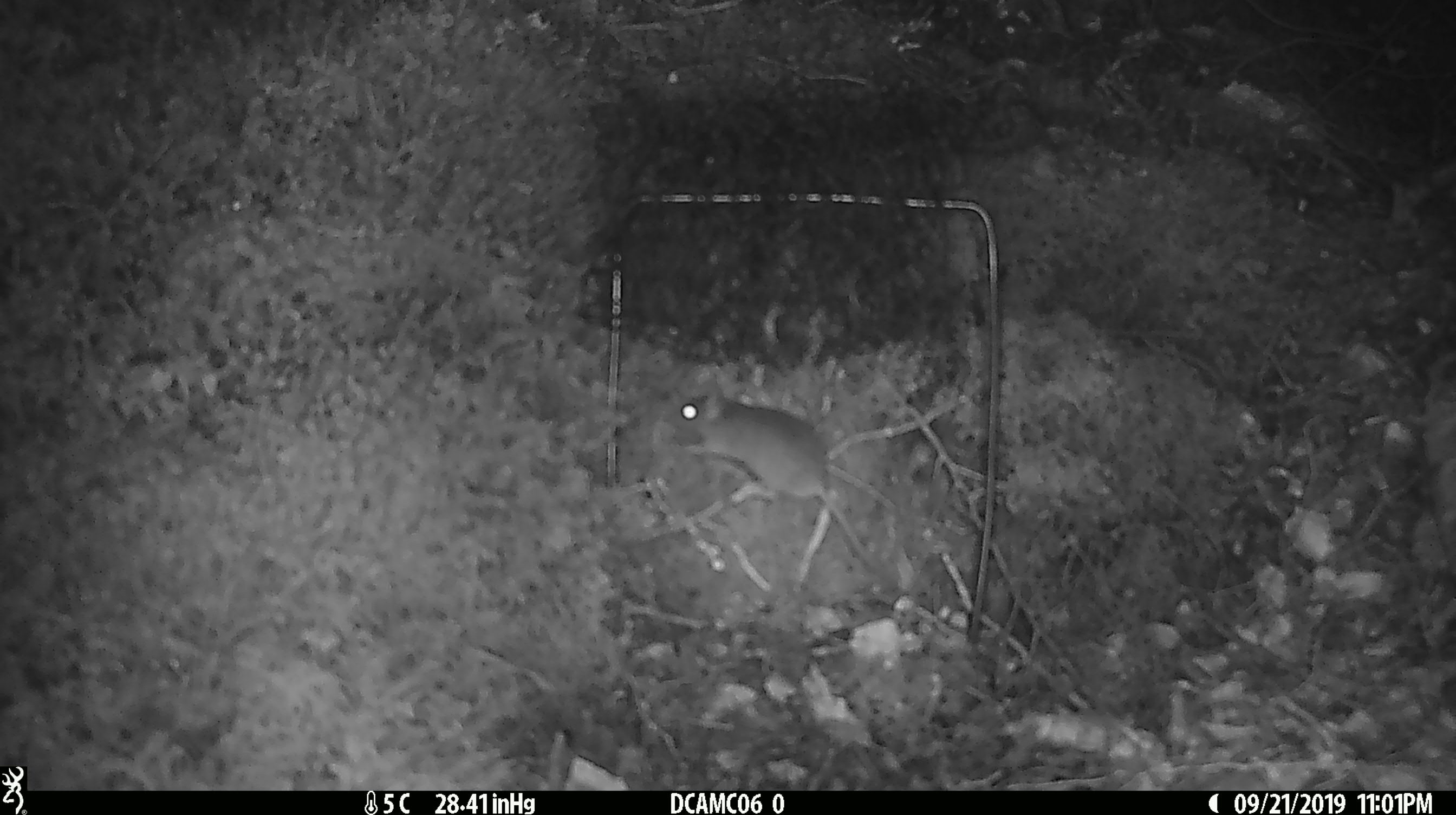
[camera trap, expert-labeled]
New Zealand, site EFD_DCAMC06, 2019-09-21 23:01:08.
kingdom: Animalia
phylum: Chordata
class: Mammalia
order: Rodentia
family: Muridae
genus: Mus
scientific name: Mus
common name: mouse